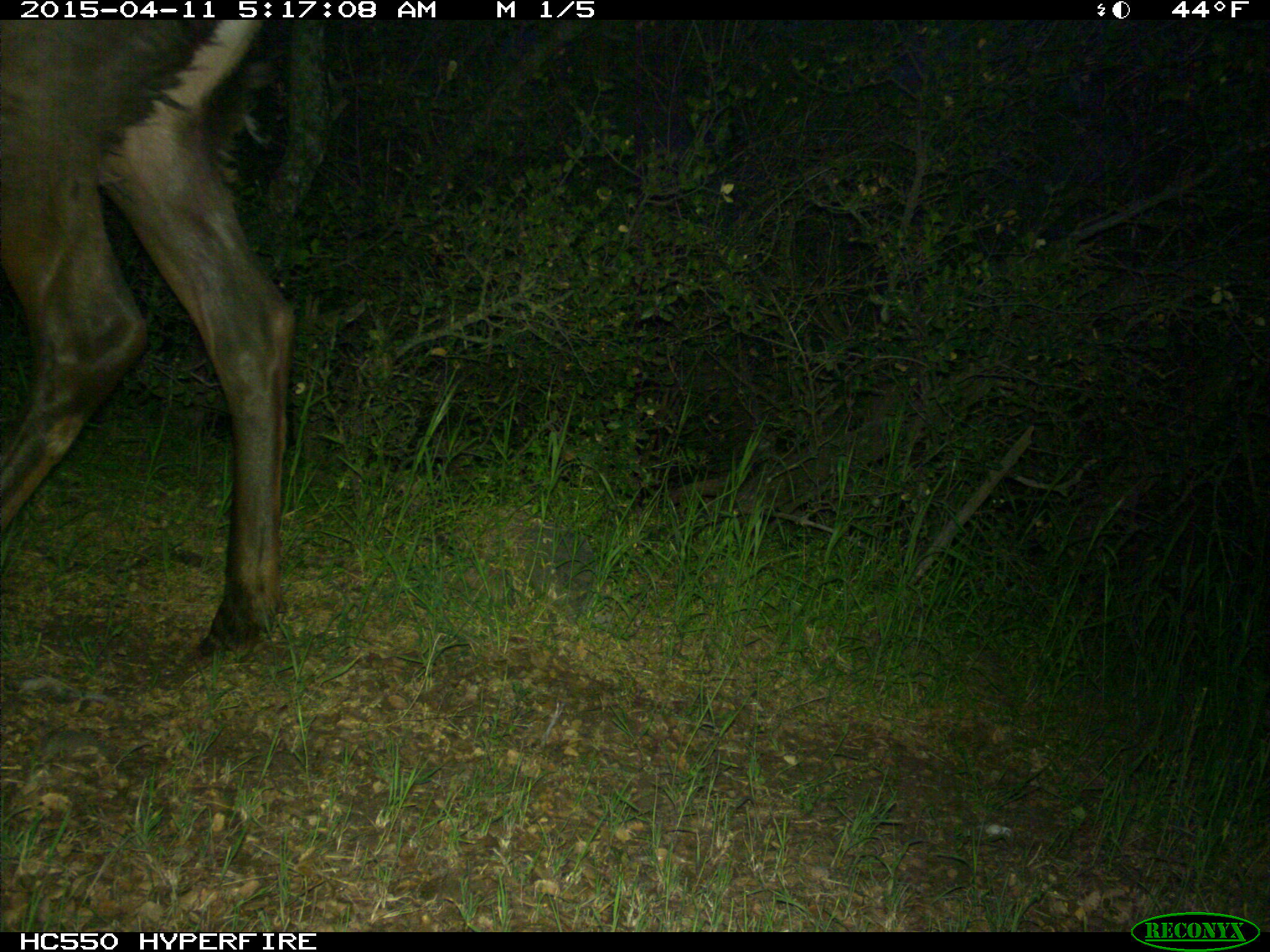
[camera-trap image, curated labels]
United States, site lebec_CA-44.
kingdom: Animalia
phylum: Chordata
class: Mammalia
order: Artiodactyla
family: Cervidae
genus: Cervus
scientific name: Cervus canadensis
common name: elk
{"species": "Cervus canadensis (elk)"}